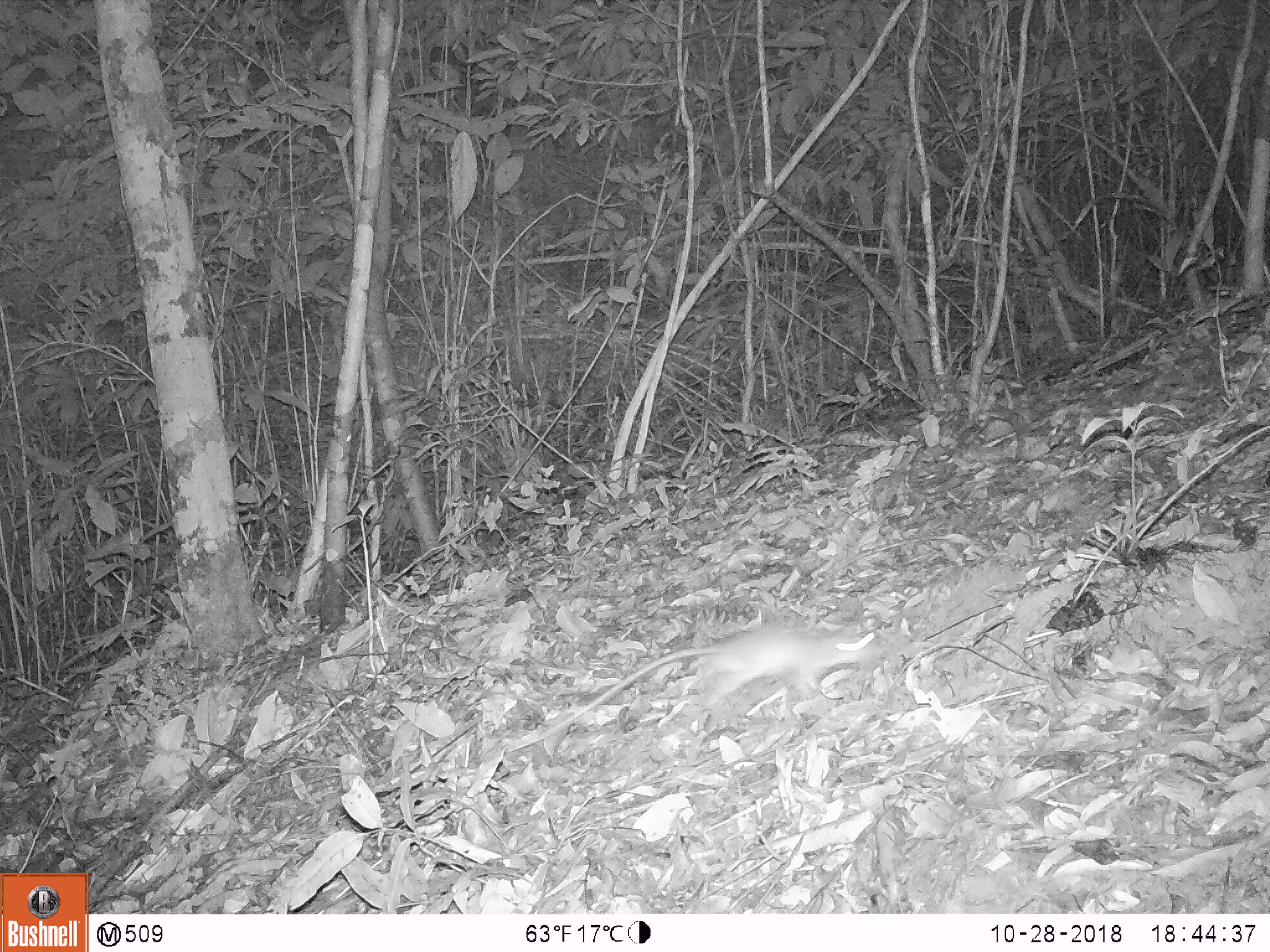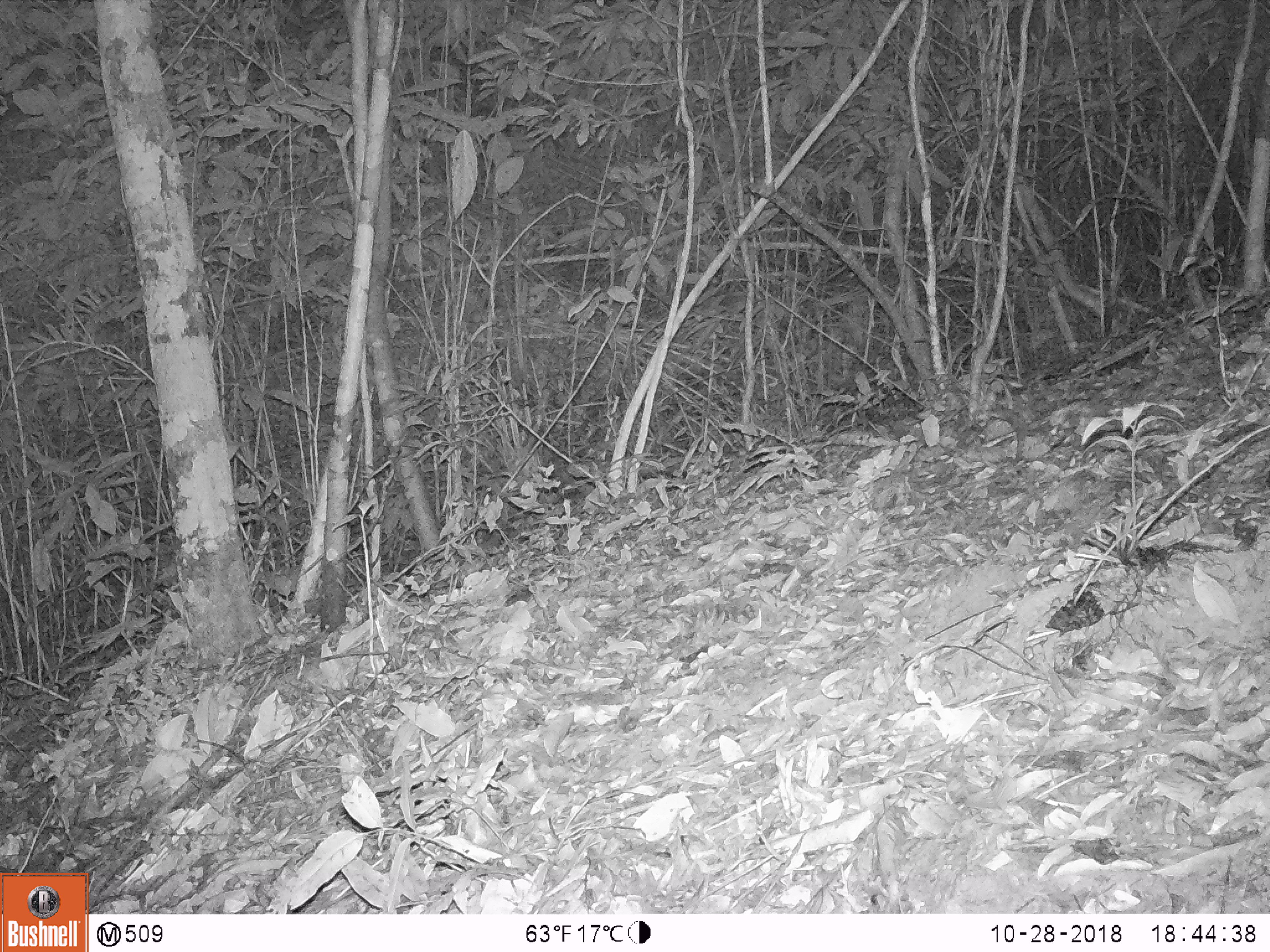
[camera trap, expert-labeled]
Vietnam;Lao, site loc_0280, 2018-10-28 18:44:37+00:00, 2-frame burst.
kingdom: Animalia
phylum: Chordata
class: Mammalia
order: Rodentia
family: Muridae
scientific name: Muridae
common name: old-world mice and rats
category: unidentified murid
Unidentified murid (old-world mice and rats) (Muridae). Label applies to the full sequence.